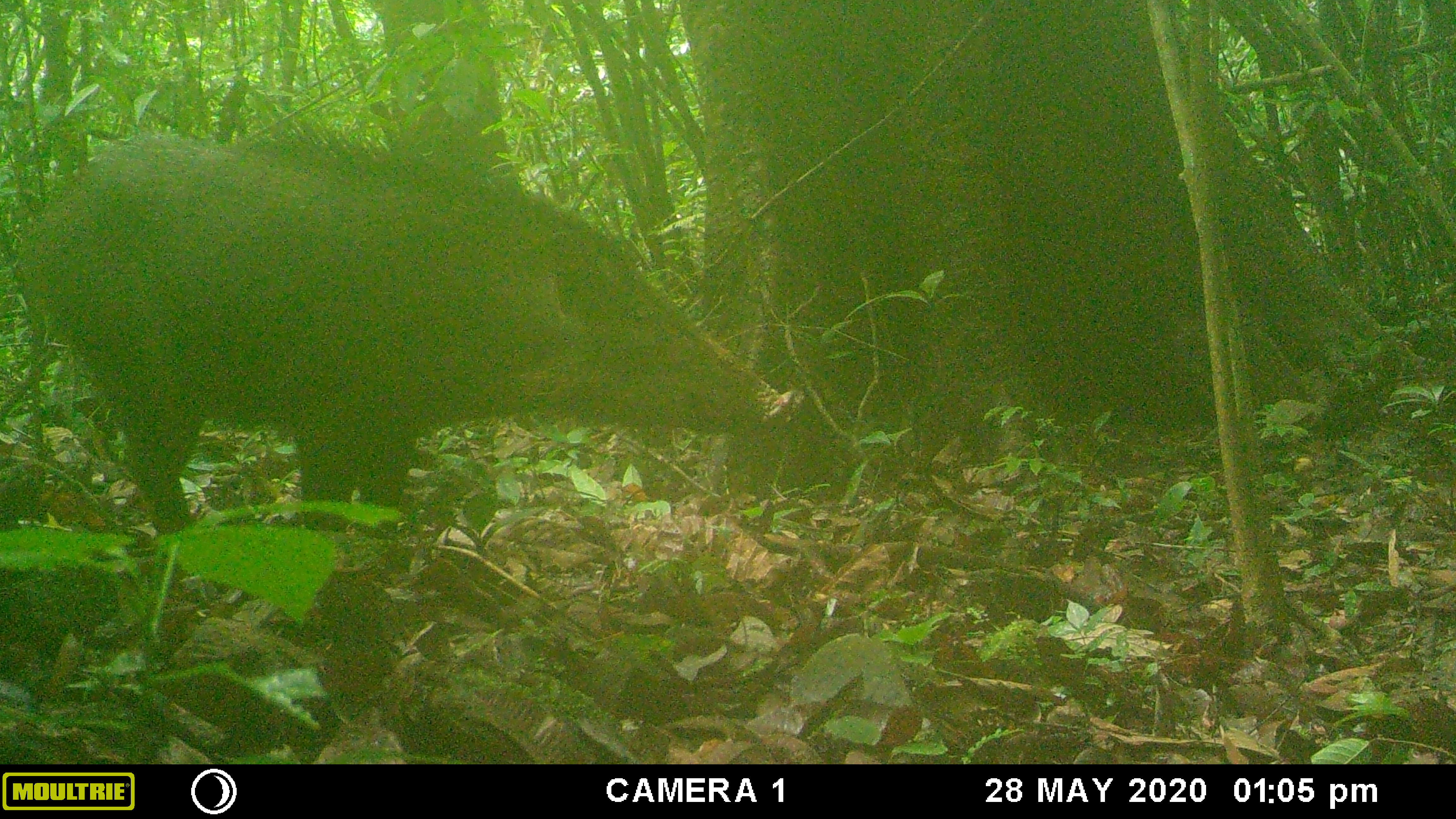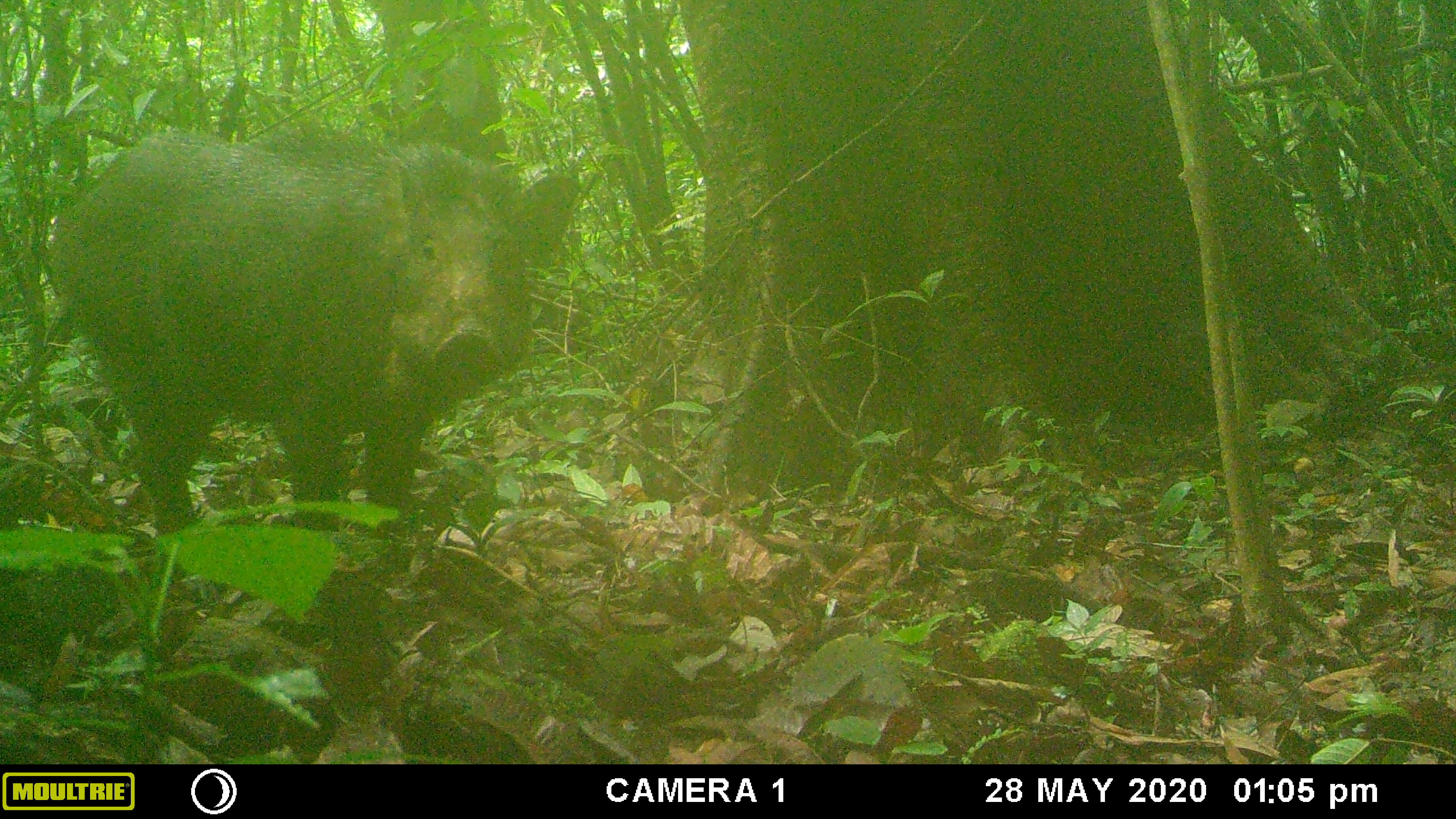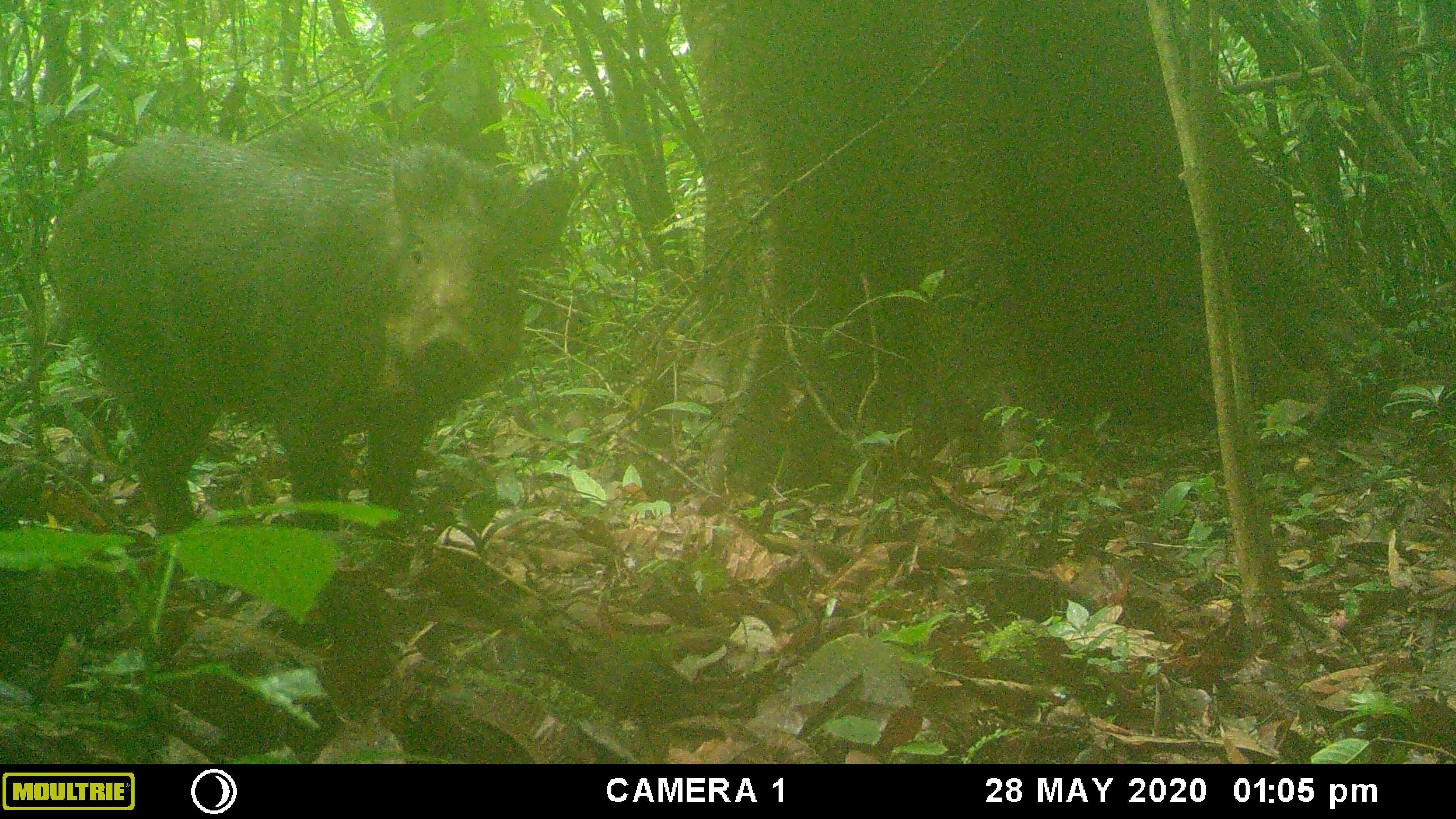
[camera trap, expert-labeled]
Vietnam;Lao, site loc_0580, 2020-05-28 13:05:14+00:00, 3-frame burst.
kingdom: Animalia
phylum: Chordata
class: Mammalia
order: Artiodactyla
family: Suidae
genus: Sus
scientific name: Sus scrofa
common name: eurasian wild pig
Eurasian wild pig (Sus scrofa). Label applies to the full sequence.